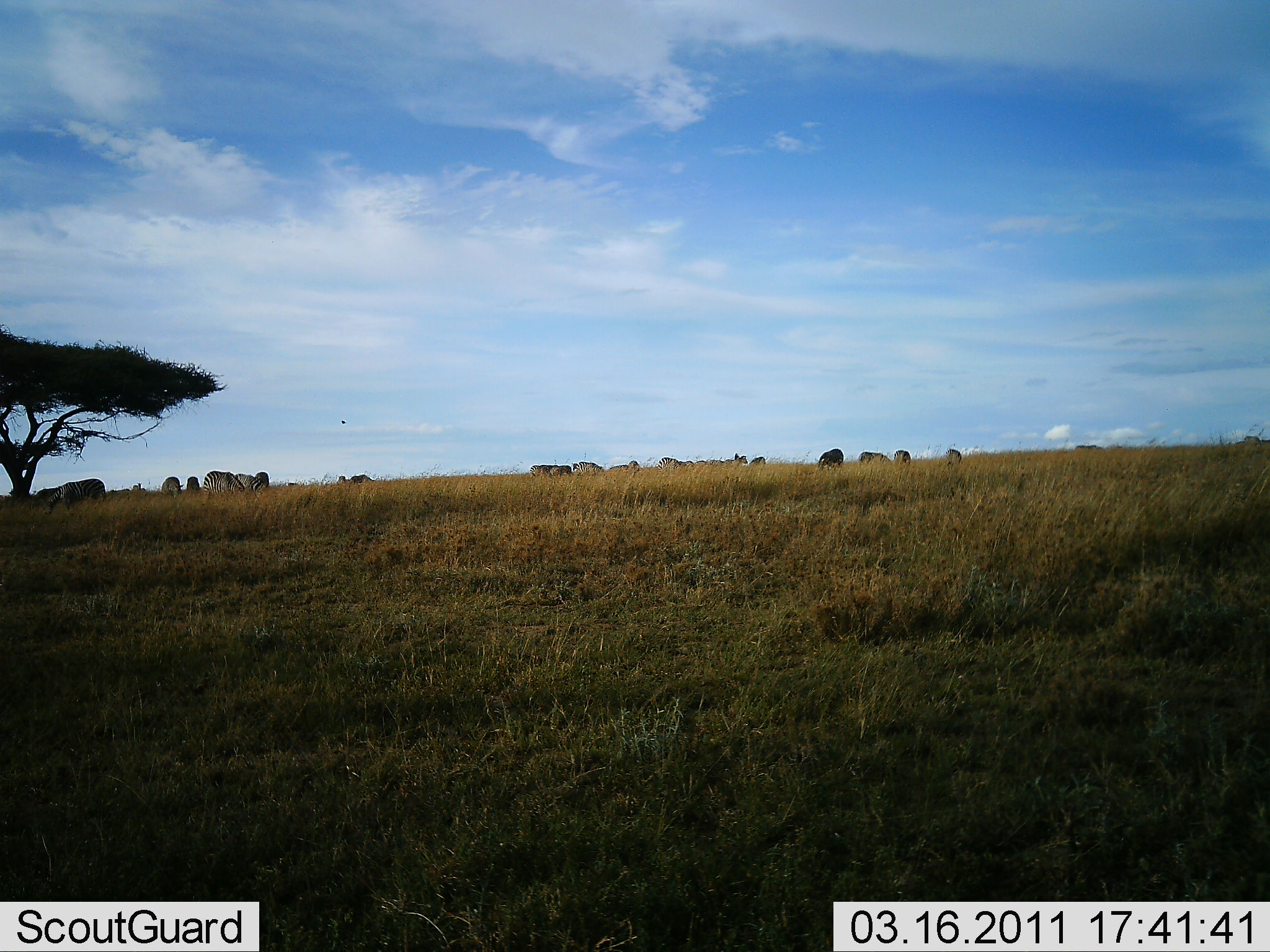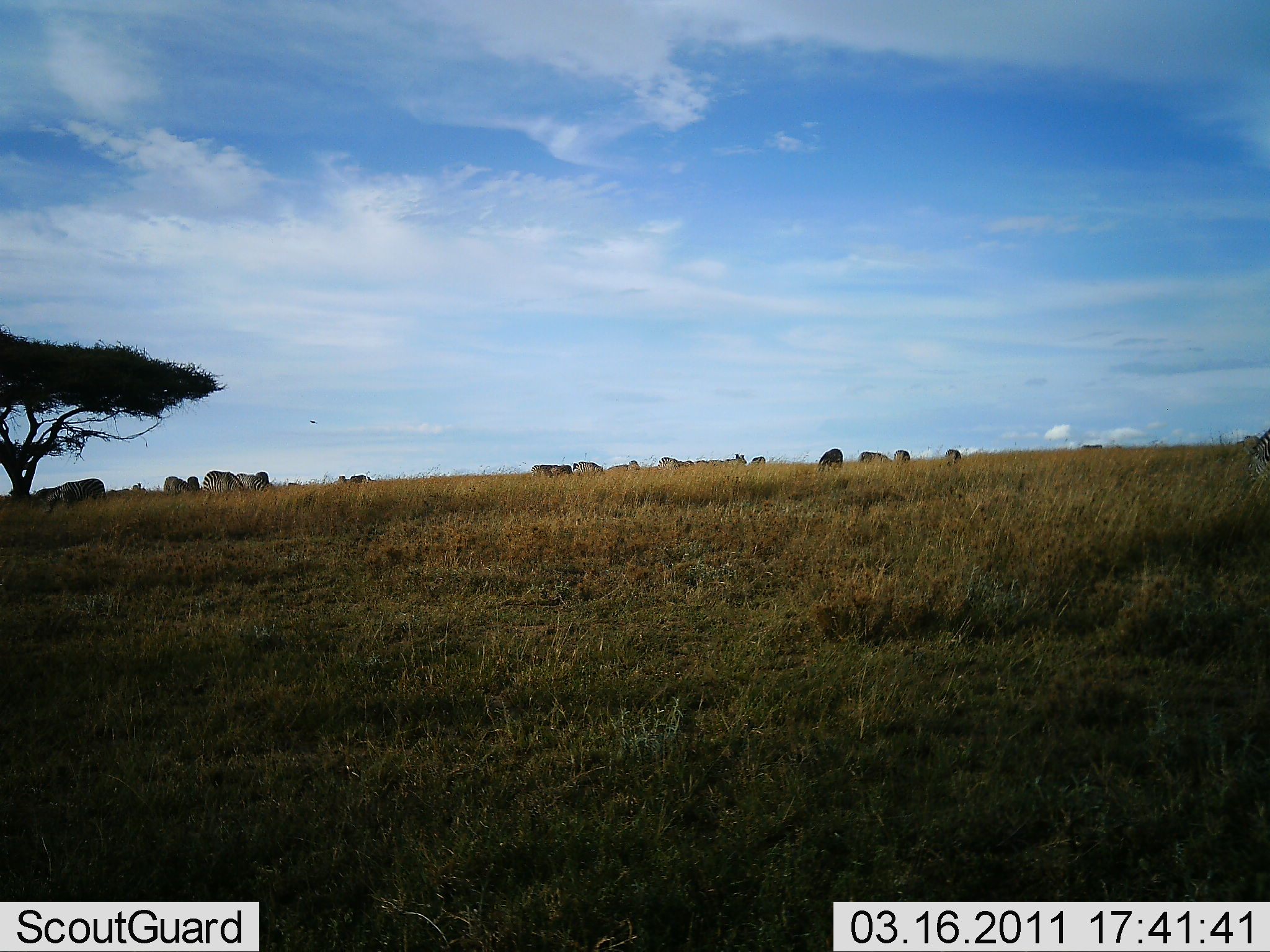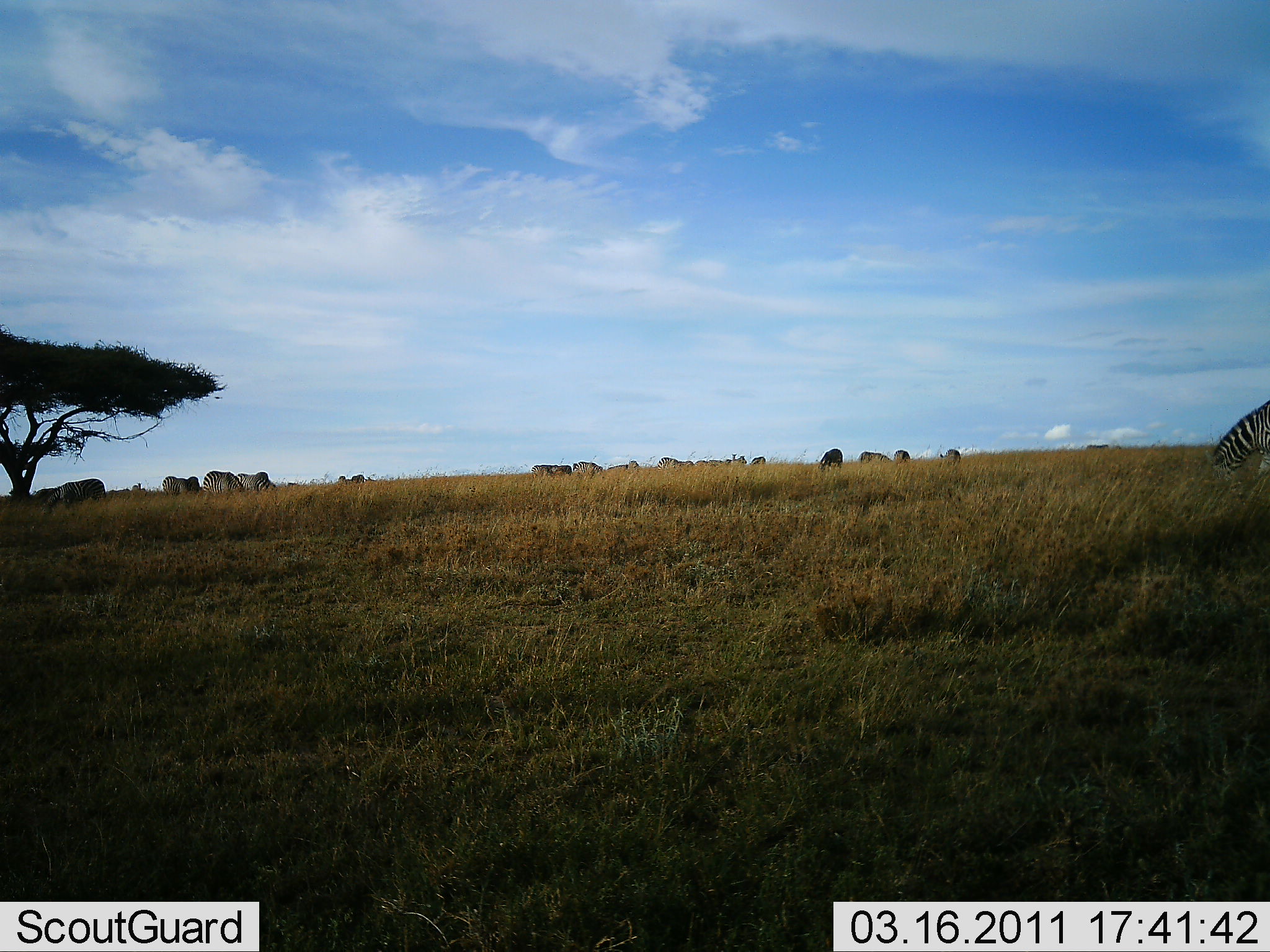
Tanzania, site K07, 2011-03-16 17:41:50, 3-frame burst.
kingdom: Animalia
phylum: Chordata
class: Mammalia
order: Perissodactyla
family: Equidae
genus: Equus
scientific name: Equus quagga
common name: plains zebra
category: zebra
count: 11-50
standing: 29%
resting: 0%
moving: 36%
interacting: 0%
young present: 0%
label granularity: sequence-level